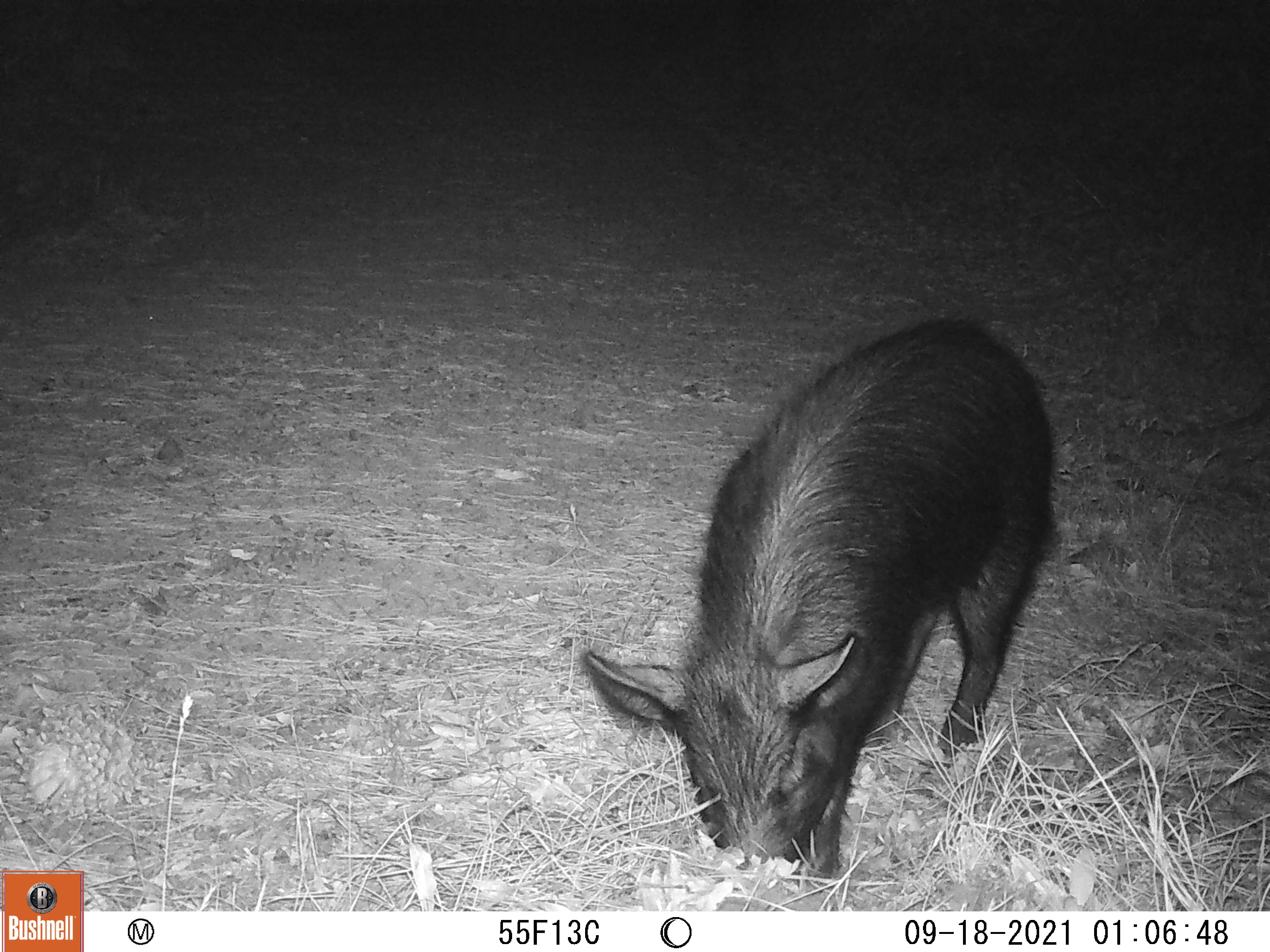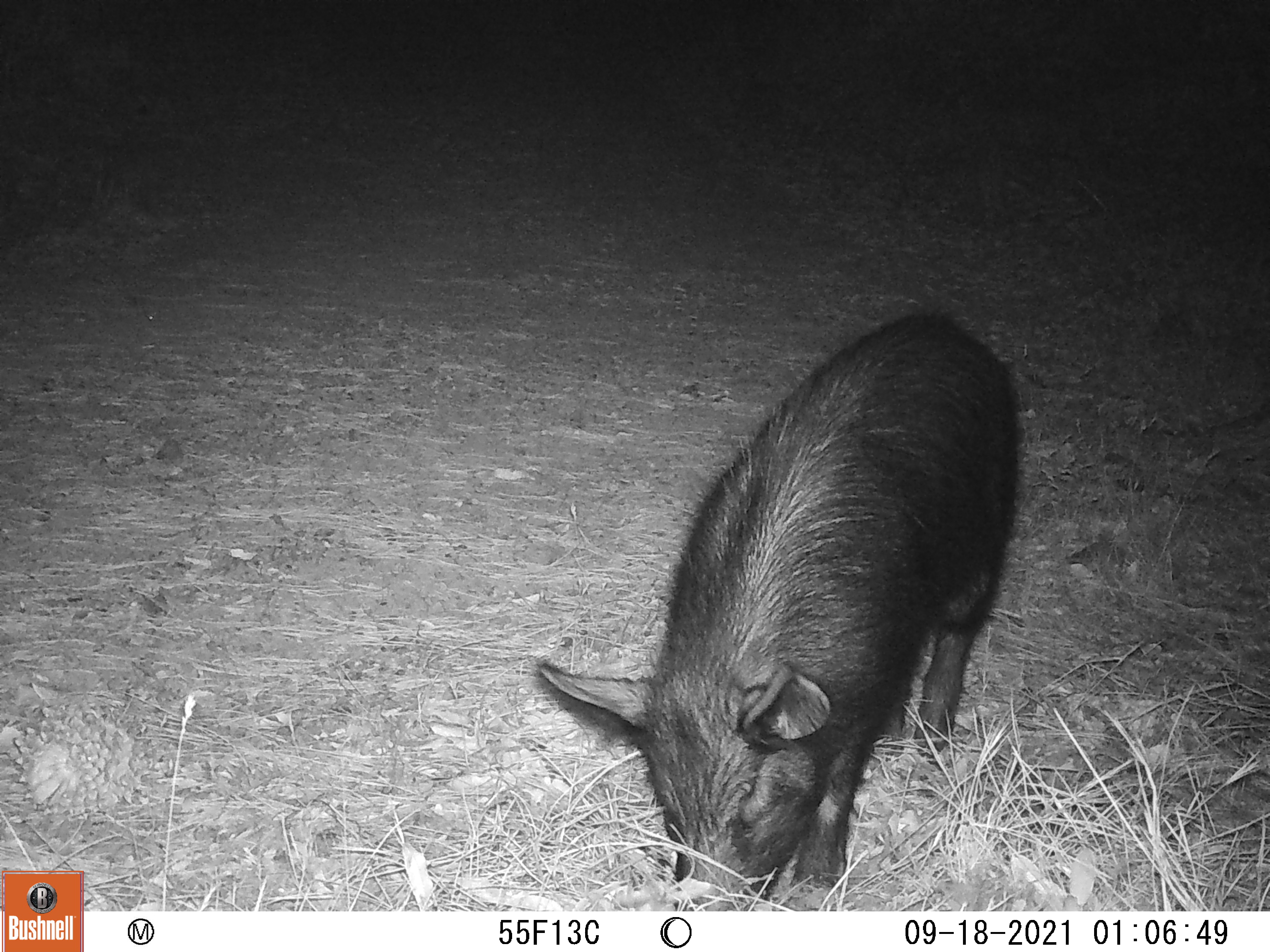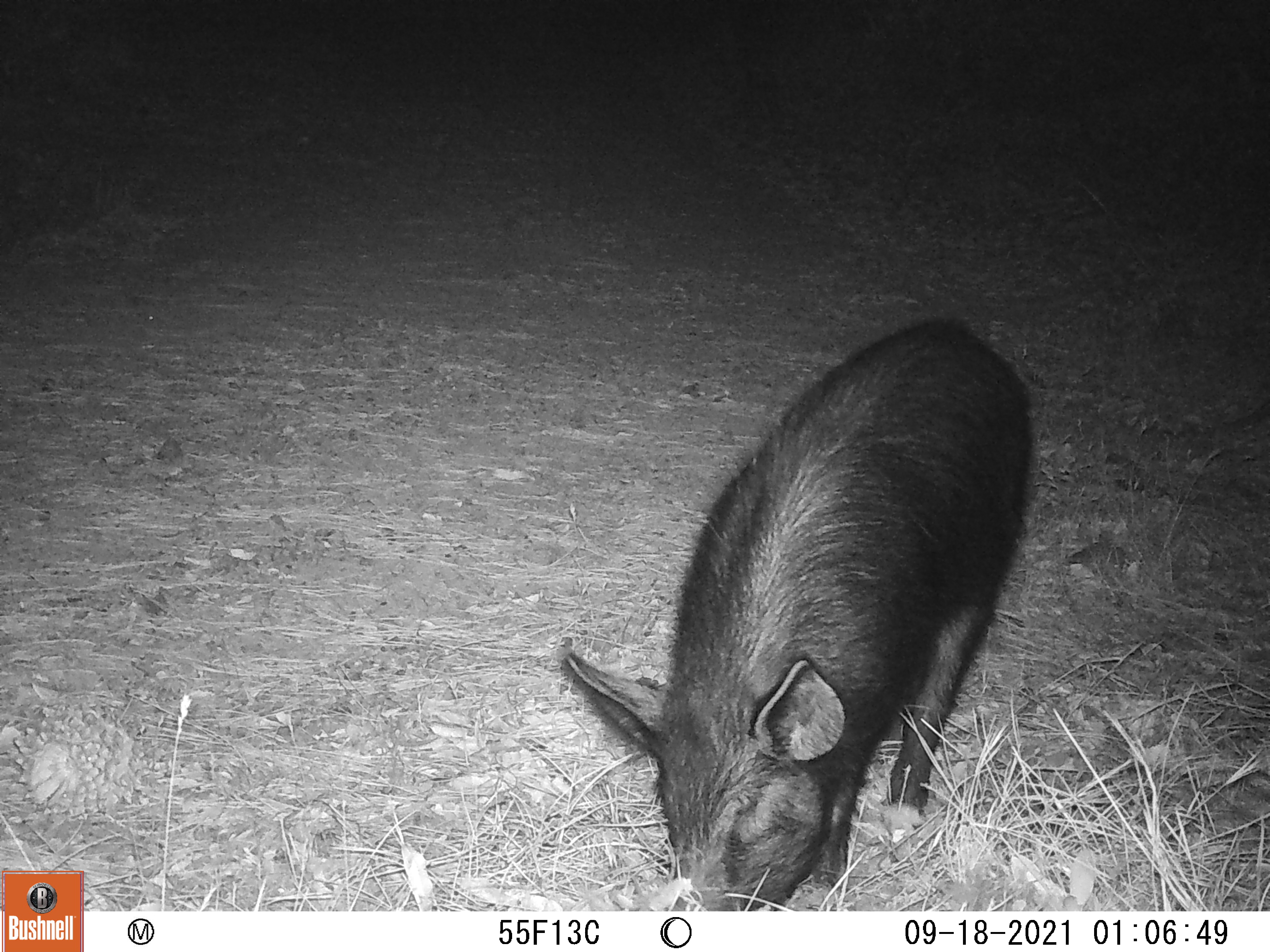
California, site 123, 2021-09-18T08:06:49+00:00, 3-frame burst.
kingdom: Animalia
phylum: Chordata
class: Mammalia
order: Artiodactyla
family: Suidae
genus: Sus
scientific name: Sus scrofa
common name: wild boar